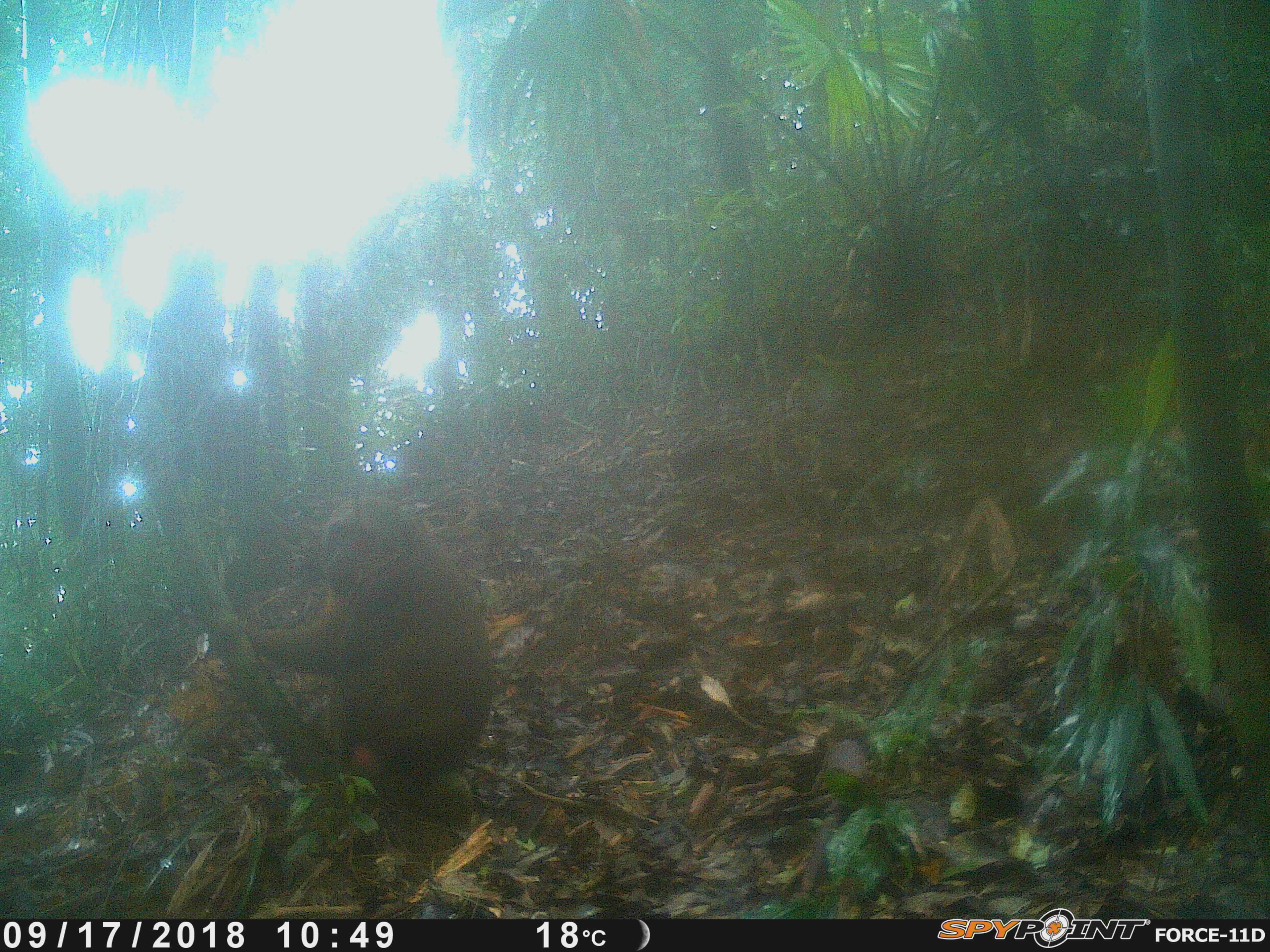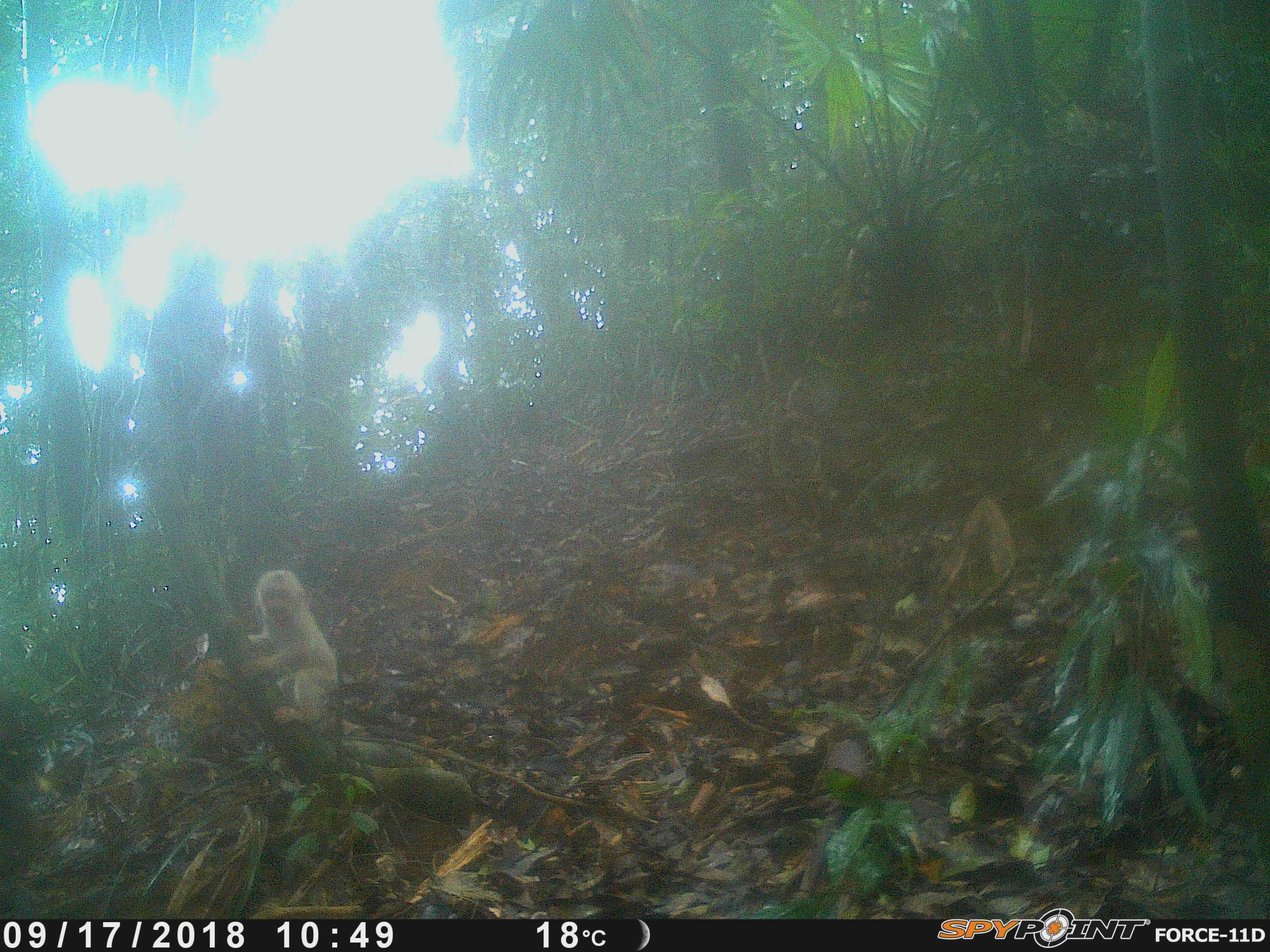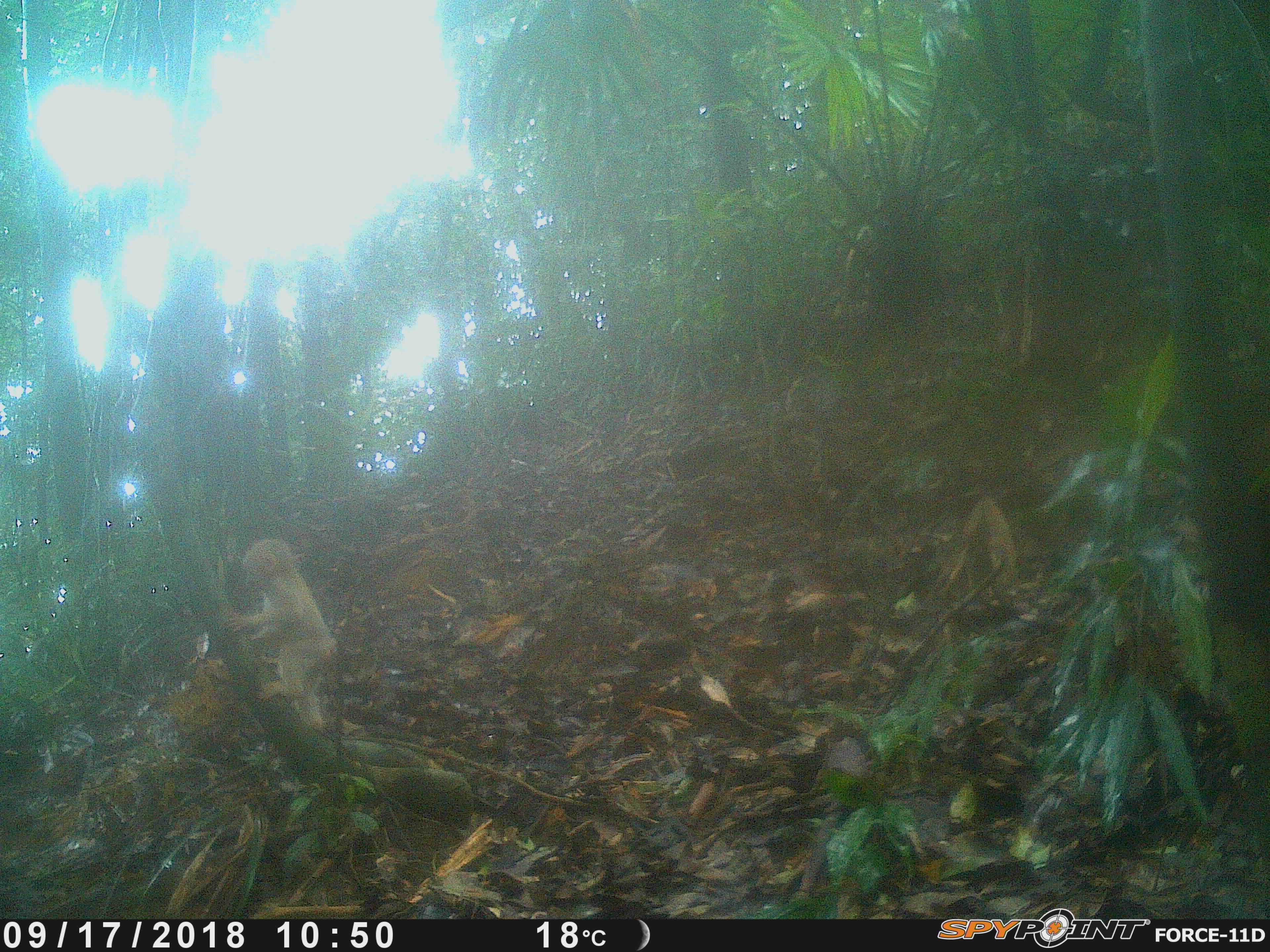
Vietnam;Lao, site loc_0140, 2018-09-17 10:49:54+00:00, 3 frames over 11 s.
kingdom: Animalia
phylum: Chordata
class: Mammalia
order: Primates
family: Cercopithecidae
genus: Macaca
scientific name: Macaca arctoides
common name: stump-tailed macaque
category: stump tailed macaque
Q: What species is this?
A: Stump tailed macaque (stump-tailed macaque) (Macaca arctoides).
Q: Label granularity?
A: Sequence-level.